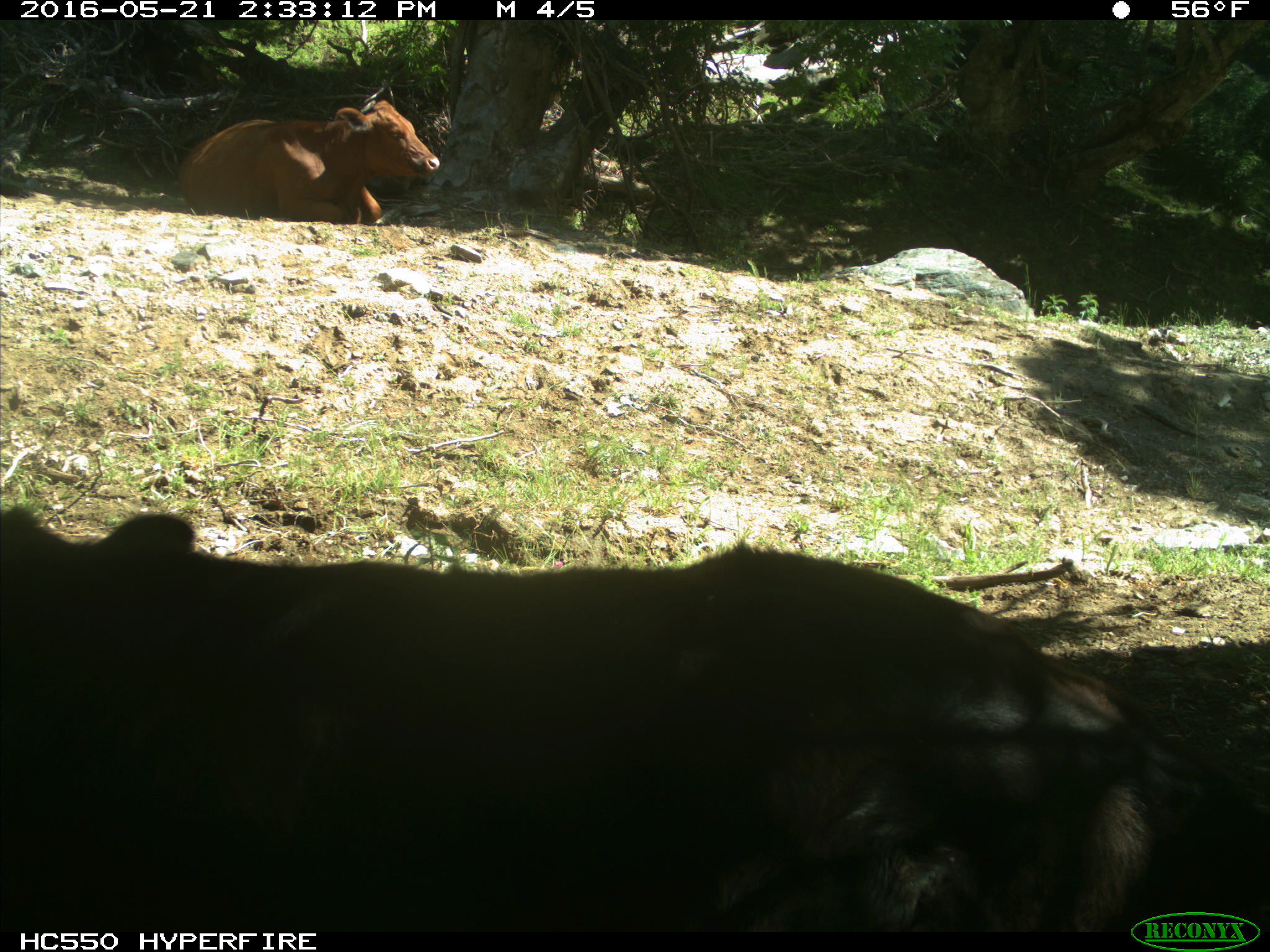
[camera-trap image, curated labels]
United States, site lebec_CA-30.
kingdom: Animalia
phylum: Chordata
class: Mammalia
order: Artiodactyla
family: Bovidae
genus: Bos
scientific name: Bos taurus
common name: domestic cow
Bos taurus (domestic cow).